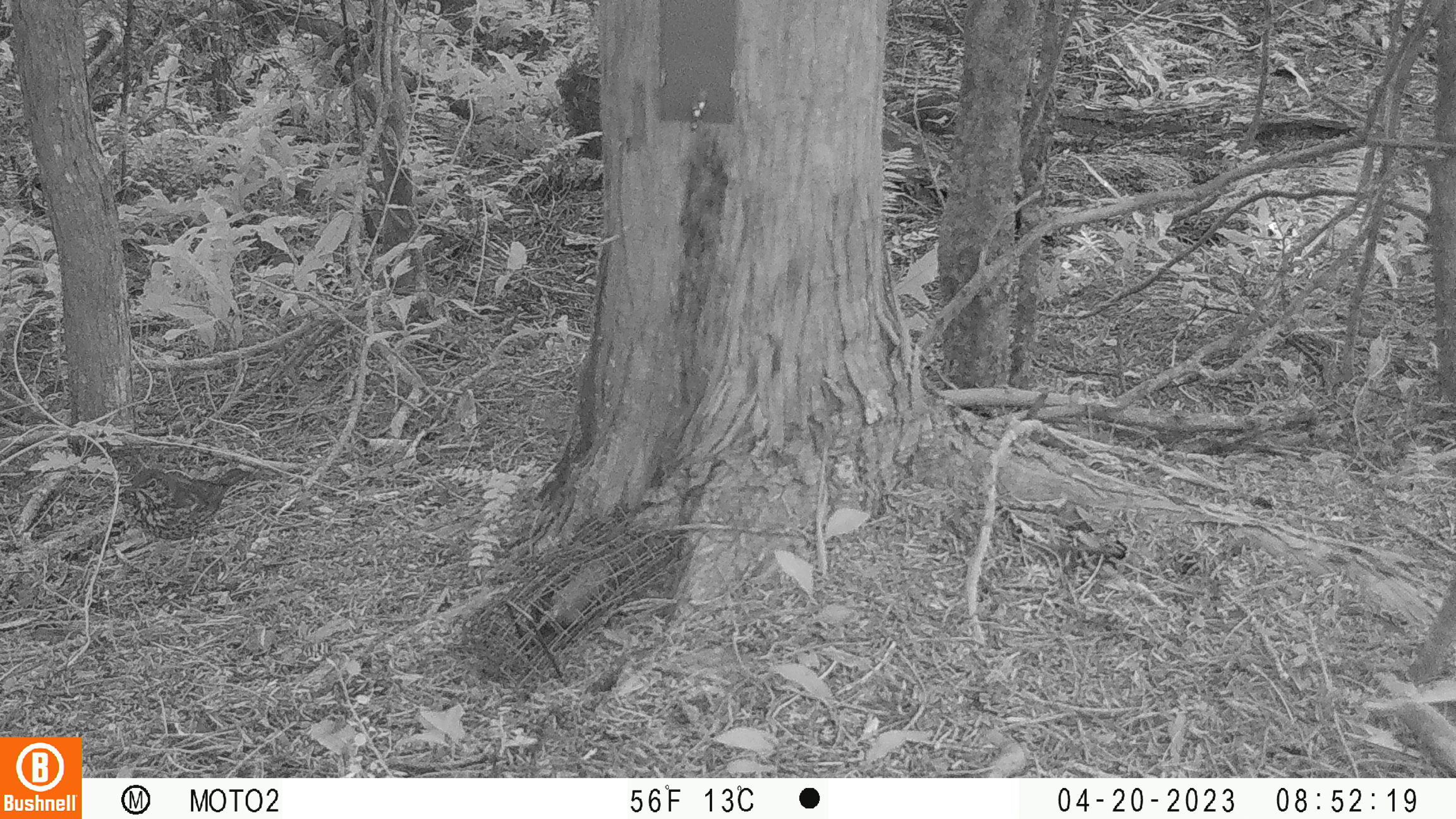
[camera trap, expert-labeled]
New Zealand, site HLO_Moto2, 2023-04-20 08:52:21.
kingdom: Animalia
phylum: Chordata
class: Aves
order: Passeriformes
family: Turdidae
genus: Turdus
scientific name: Turdus philomelos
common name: song thrush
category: thrush